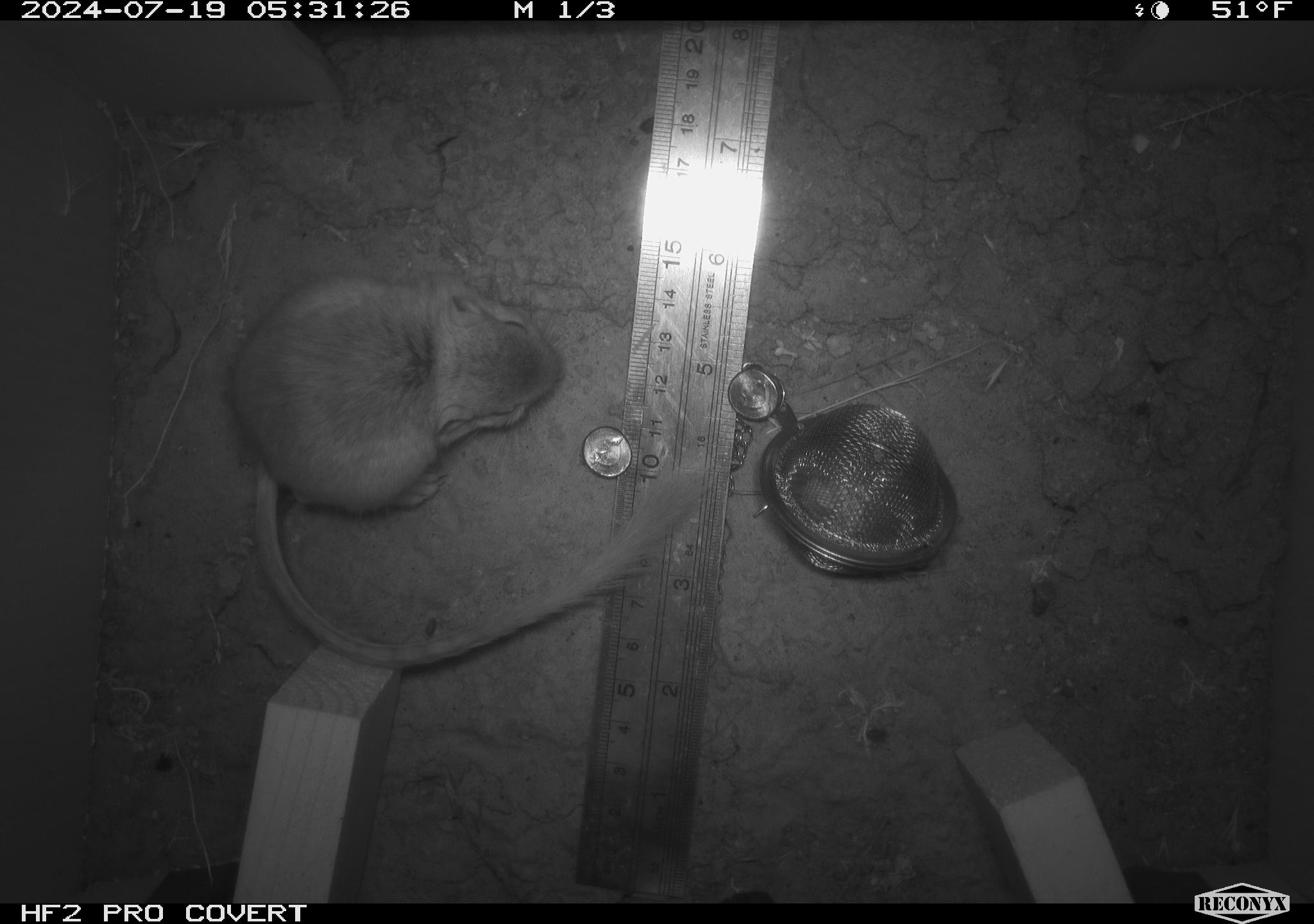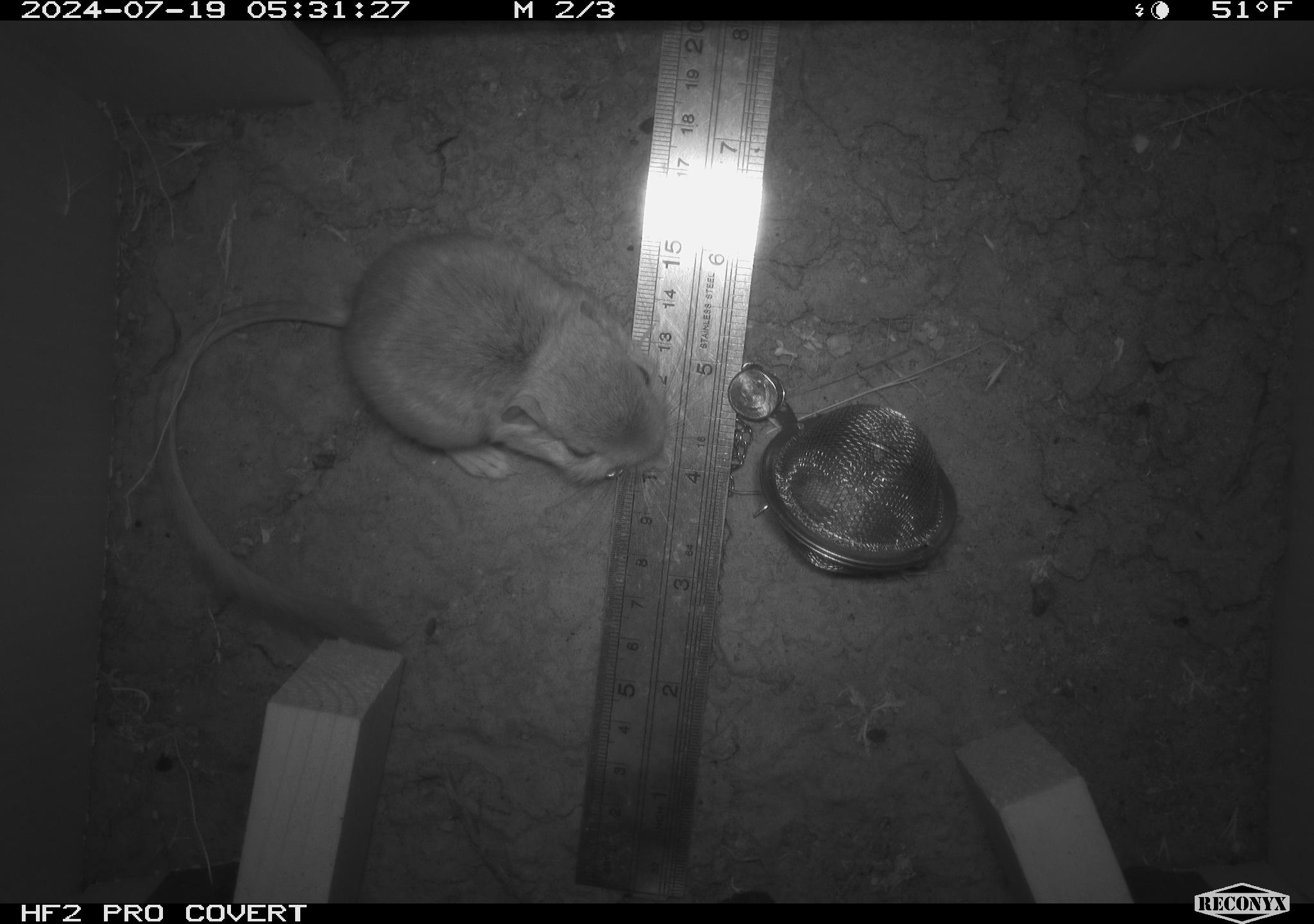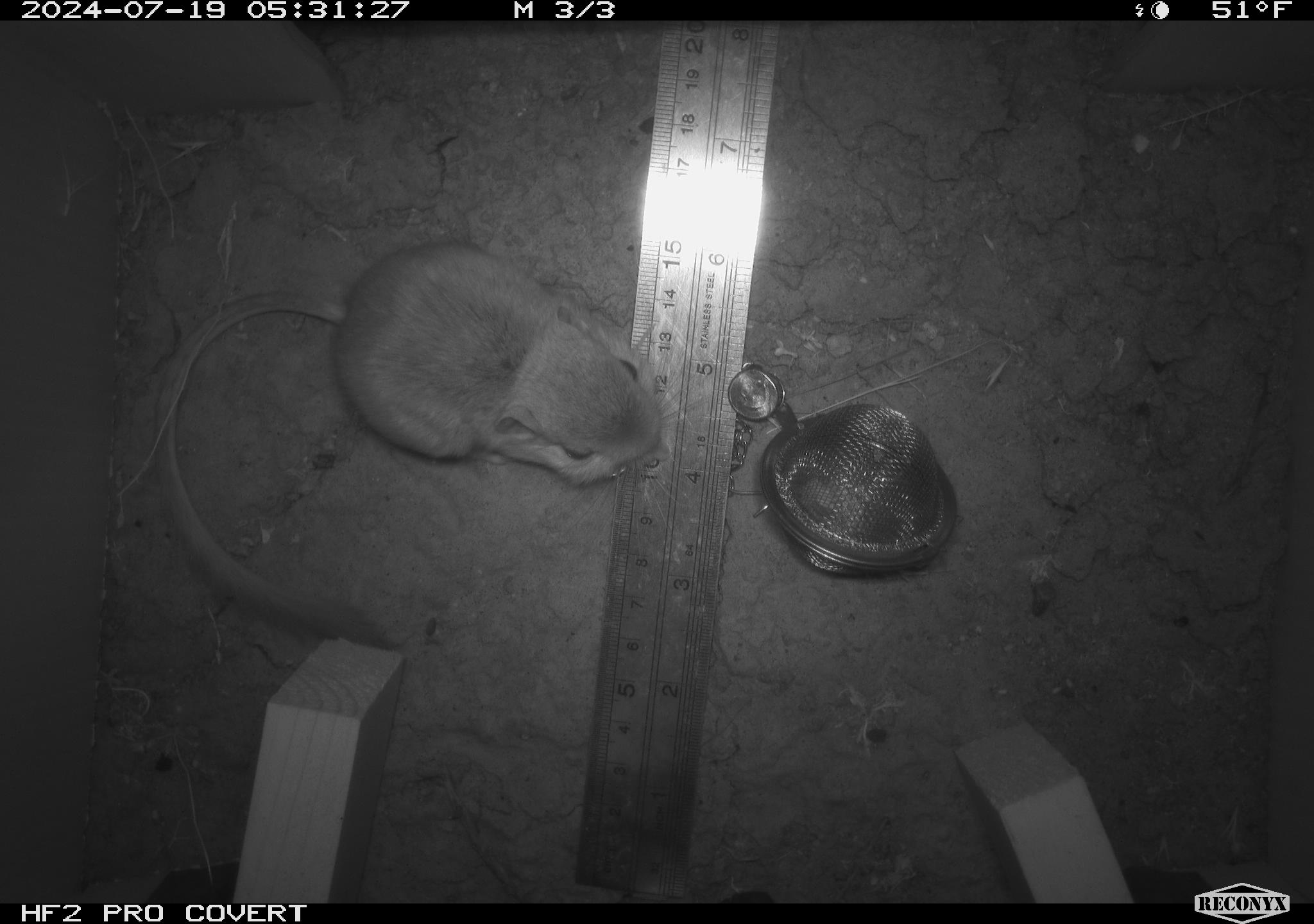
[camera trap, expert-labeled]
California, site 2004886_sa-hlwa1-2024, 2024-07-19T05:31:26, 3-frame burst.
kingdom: Animalia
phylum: Chordata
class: Mammalia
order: Rodentia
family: Heteromyidae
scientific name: Heteromyidae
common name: kangaroo rats and pocket mice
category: heteromyidae family